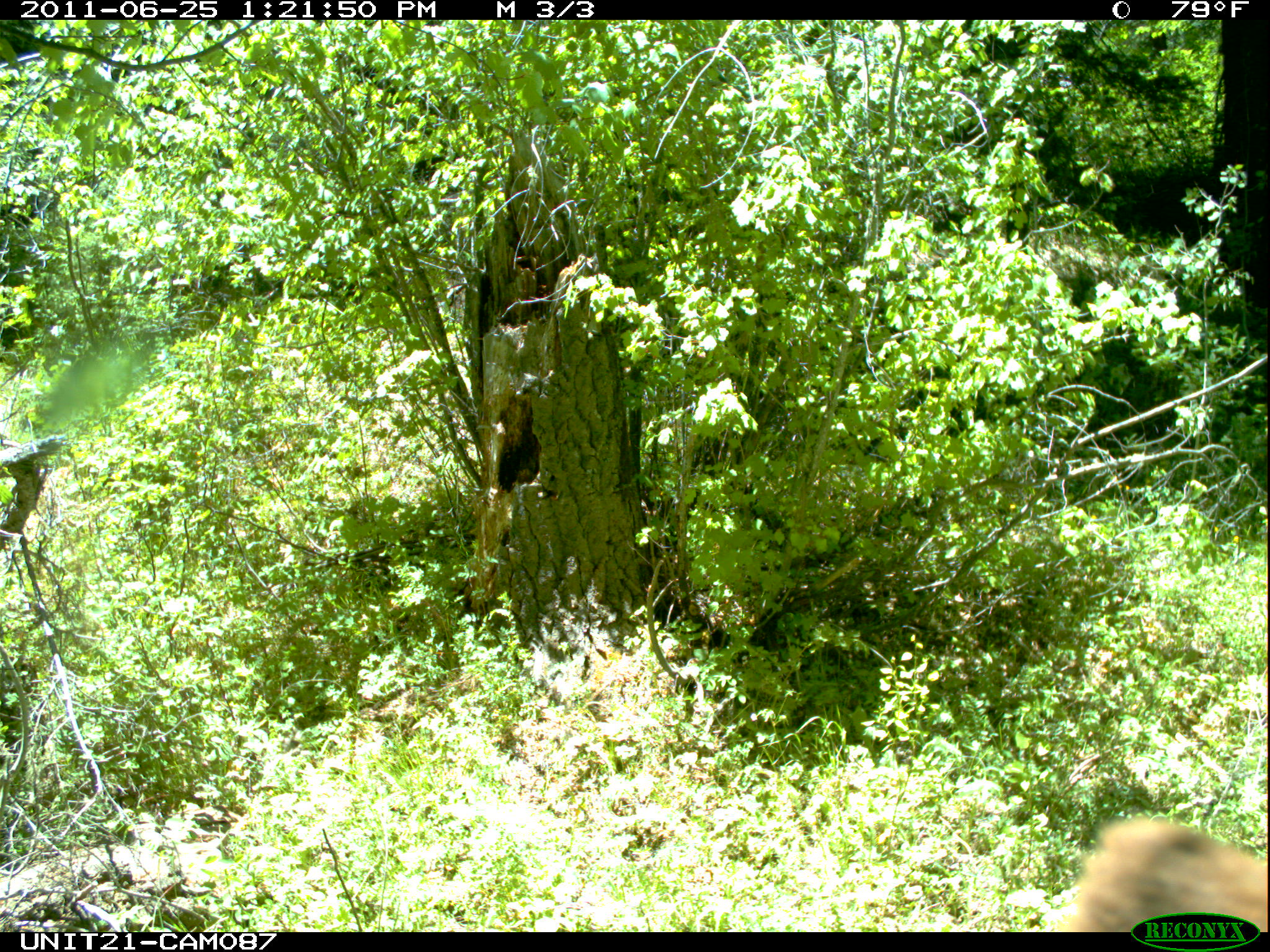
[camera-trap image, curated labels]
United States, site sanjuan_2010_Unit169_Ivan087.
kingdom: Animalia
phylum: Chordata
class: Mammalia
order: Carnivora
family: Ursidae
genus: Ursus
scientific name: Ursus americanus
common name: american black bear